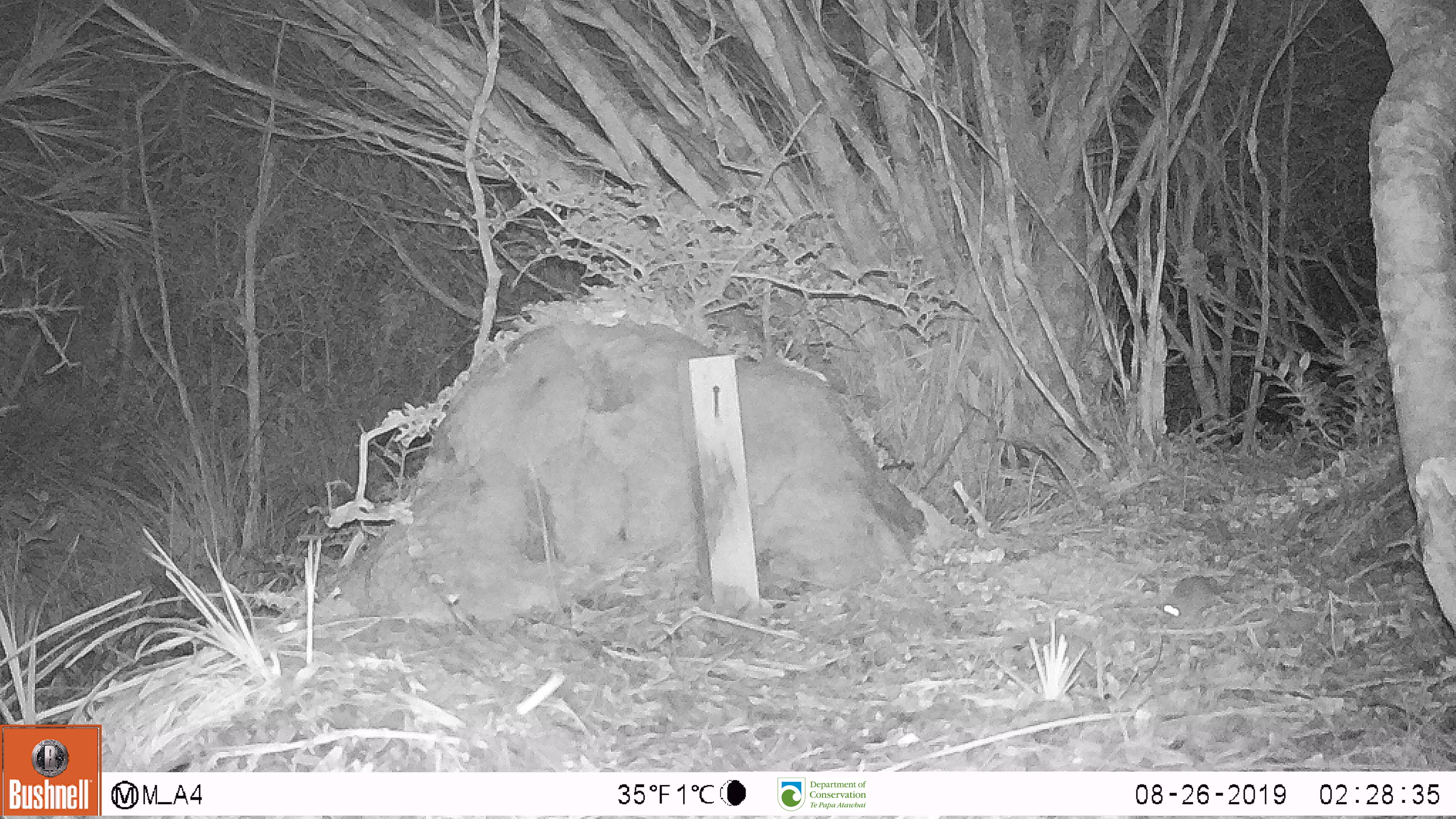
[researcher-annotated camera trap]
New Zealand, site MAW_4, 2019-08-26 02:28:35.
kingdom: Animalia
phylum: Chordata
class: Mammalia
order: Rodentia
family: Muridae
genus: Mus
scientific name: Mus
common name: mouse